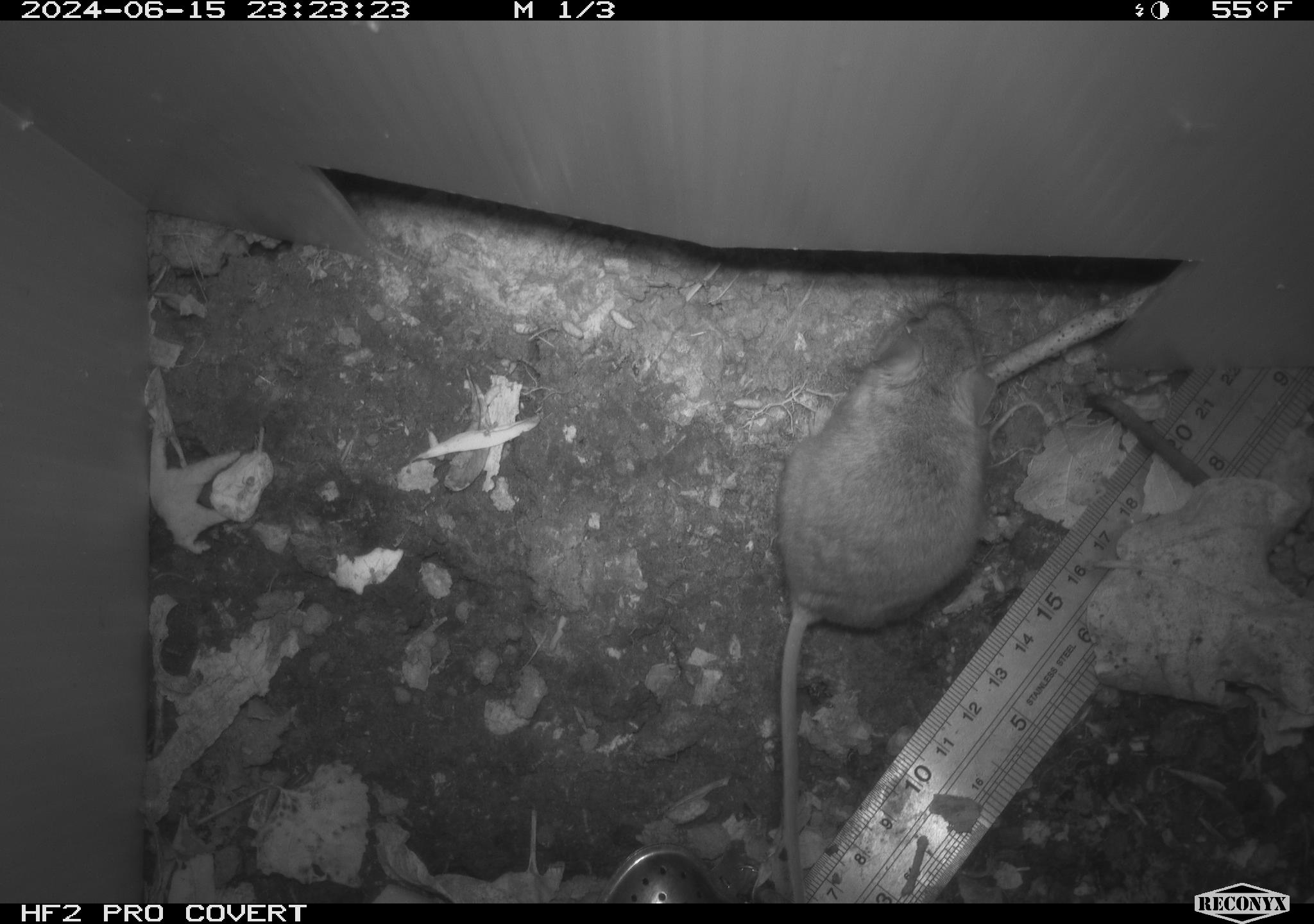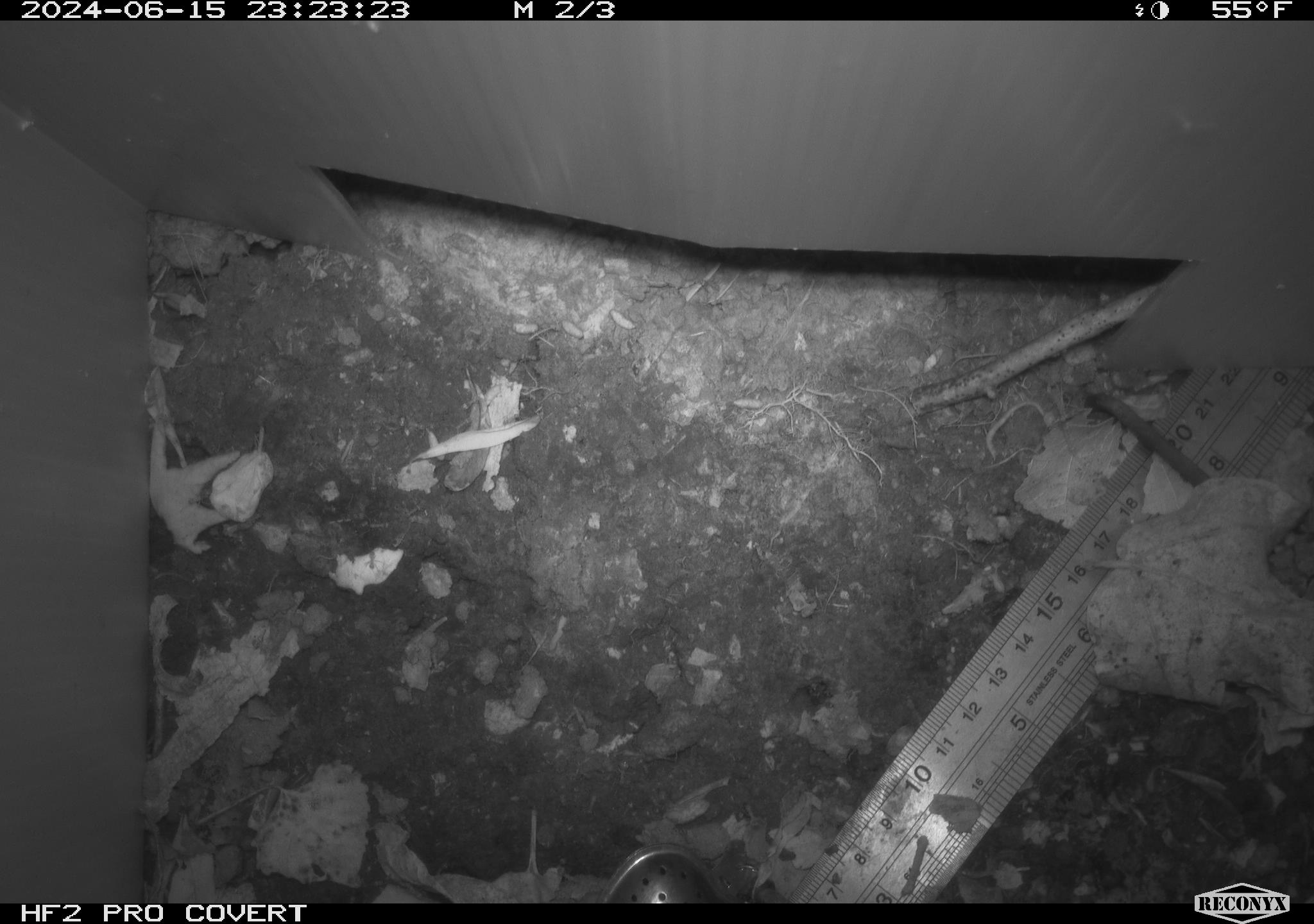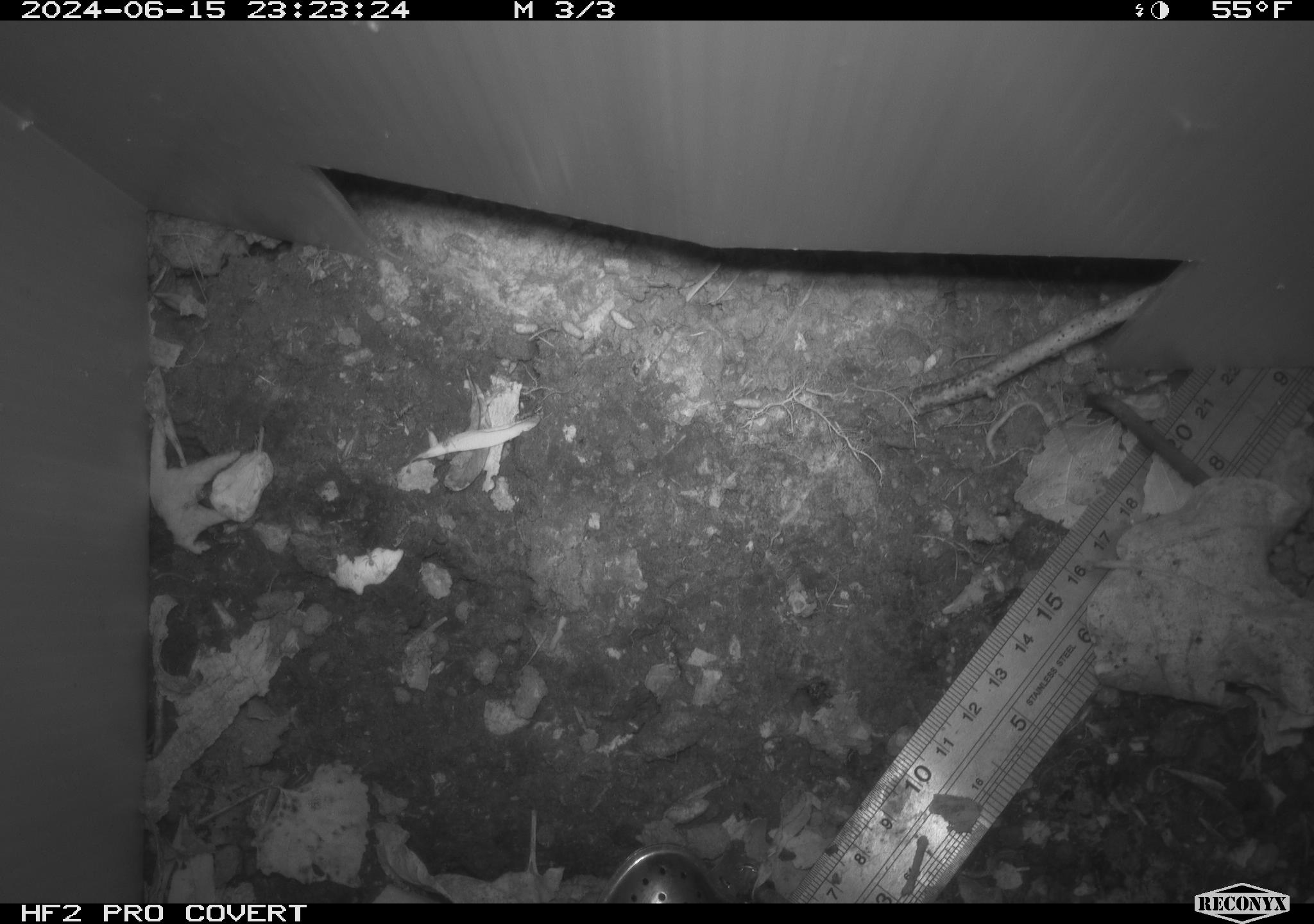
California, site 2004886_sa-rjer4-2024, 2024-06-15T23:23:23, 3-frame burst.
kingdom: Animalia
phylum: Chordata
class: Mammalia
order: Rodentia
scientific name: Rodentia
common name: mouse species